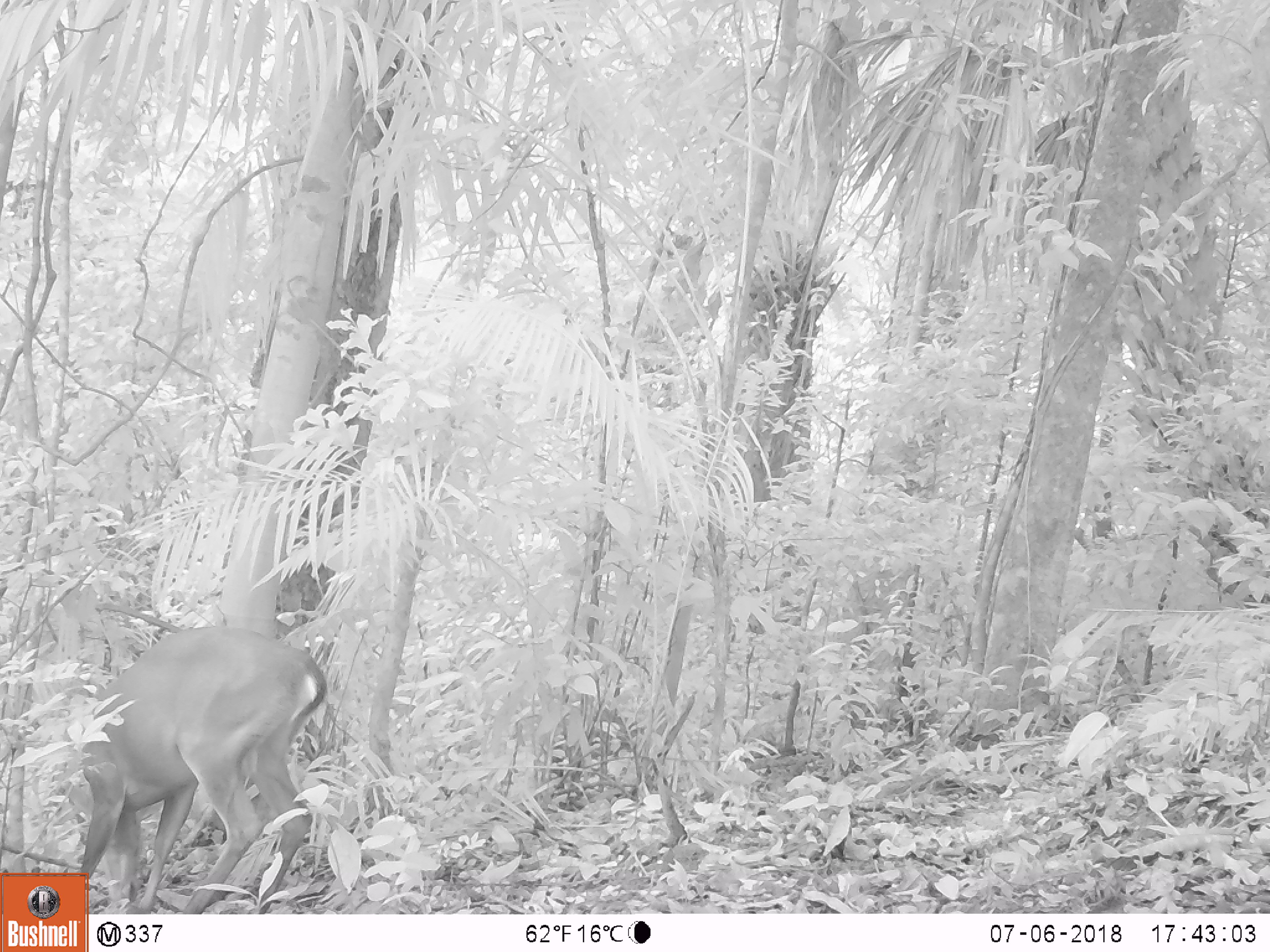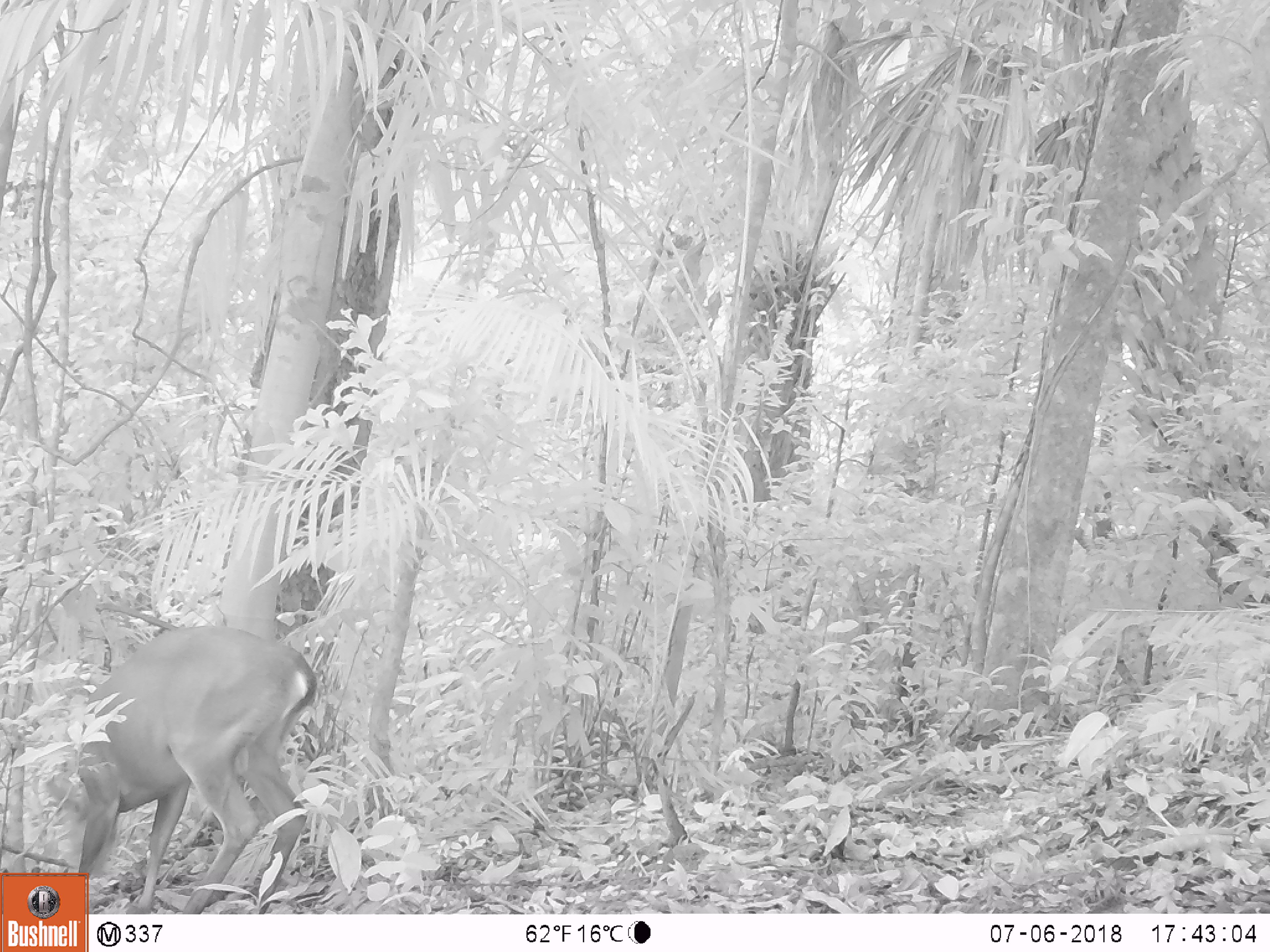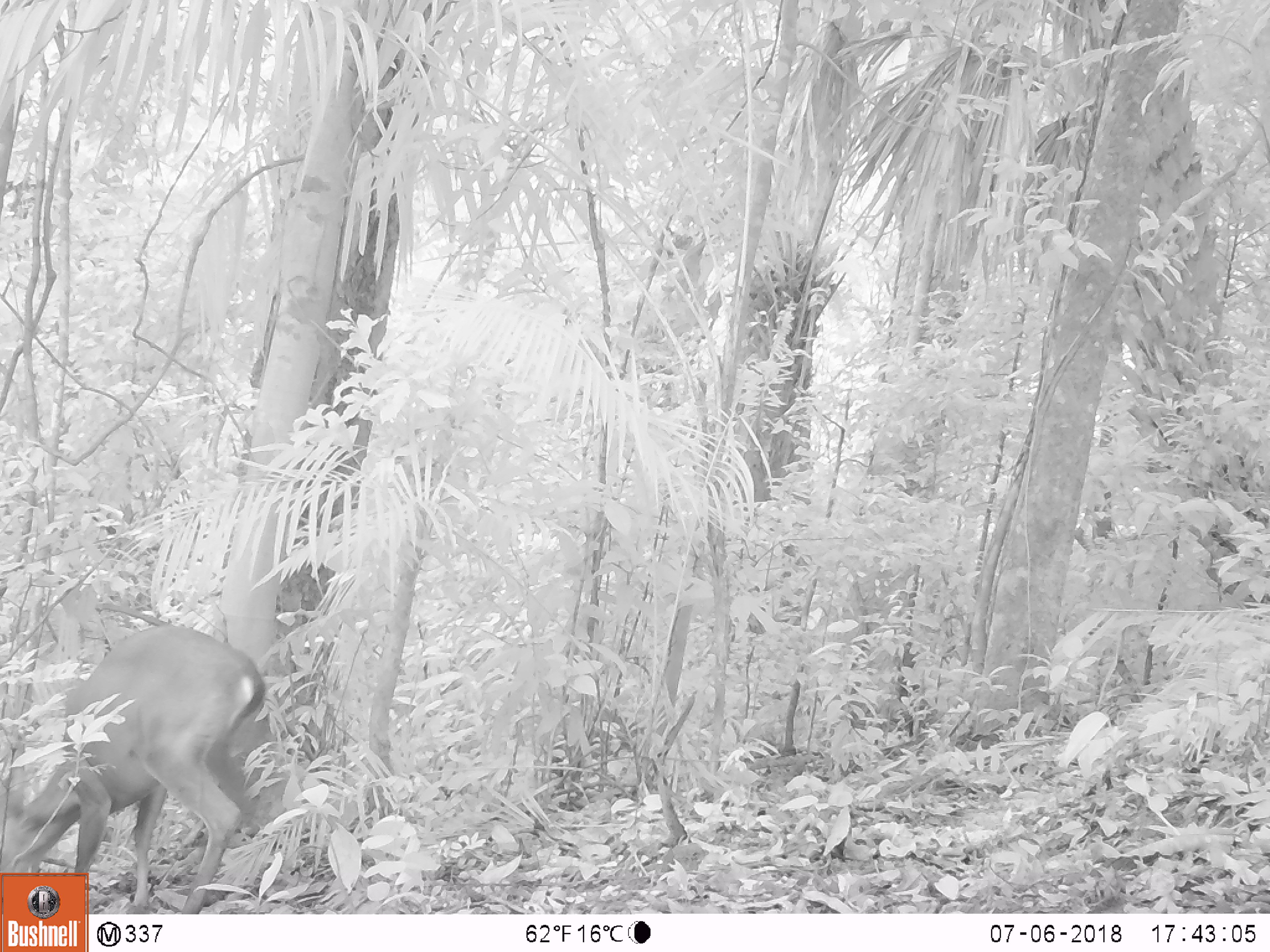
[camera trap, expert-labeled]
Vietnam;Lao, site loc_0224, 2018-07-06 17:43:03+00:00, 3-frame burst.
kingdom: Animalia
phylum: Chordata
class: Mammalia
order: Artiodactyla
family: Cervidae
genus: Muntiacus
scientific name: Muntiacus vuquangensis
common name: large-antlered muntjac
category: large antlered muntjac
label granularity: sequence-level